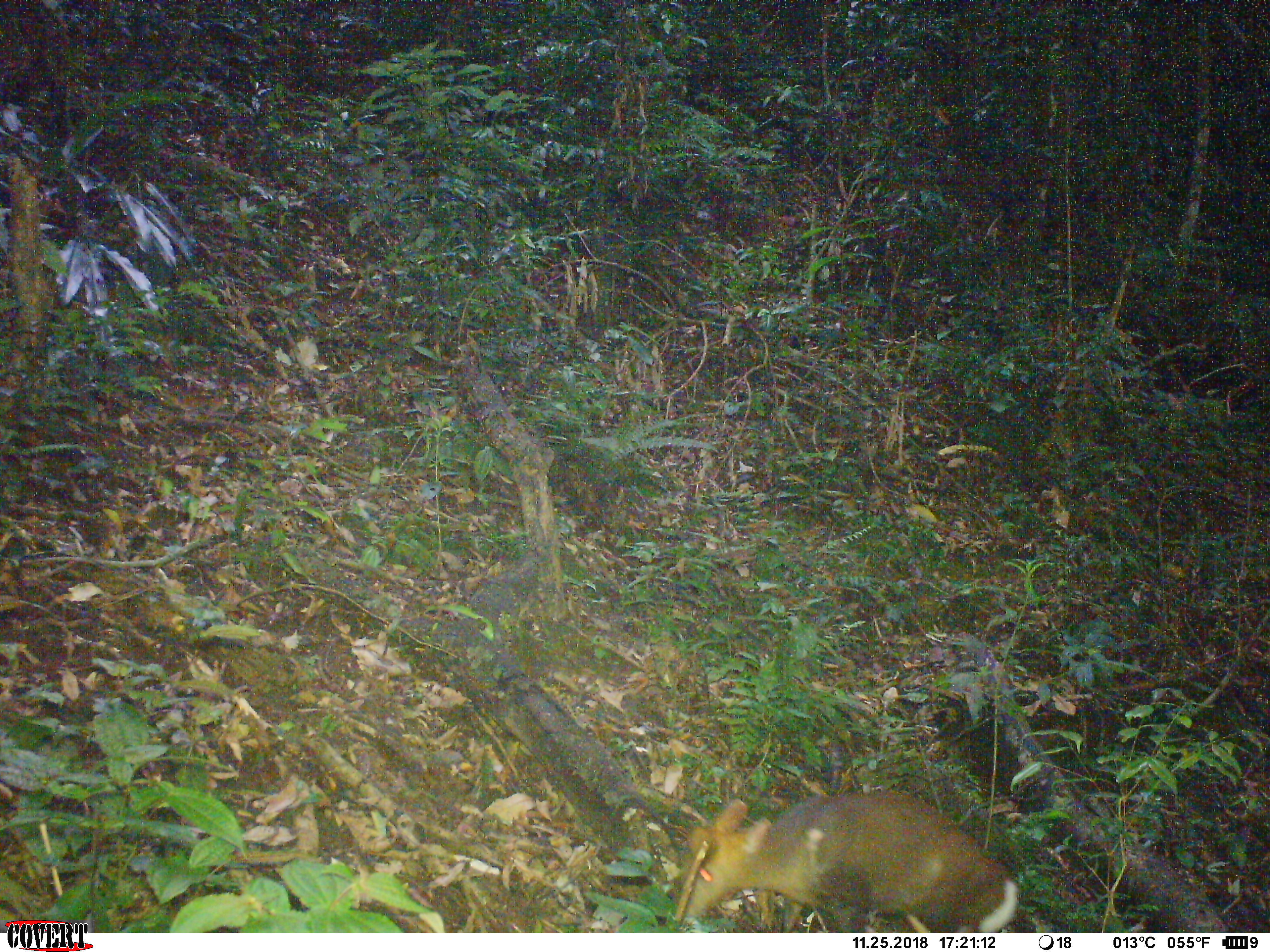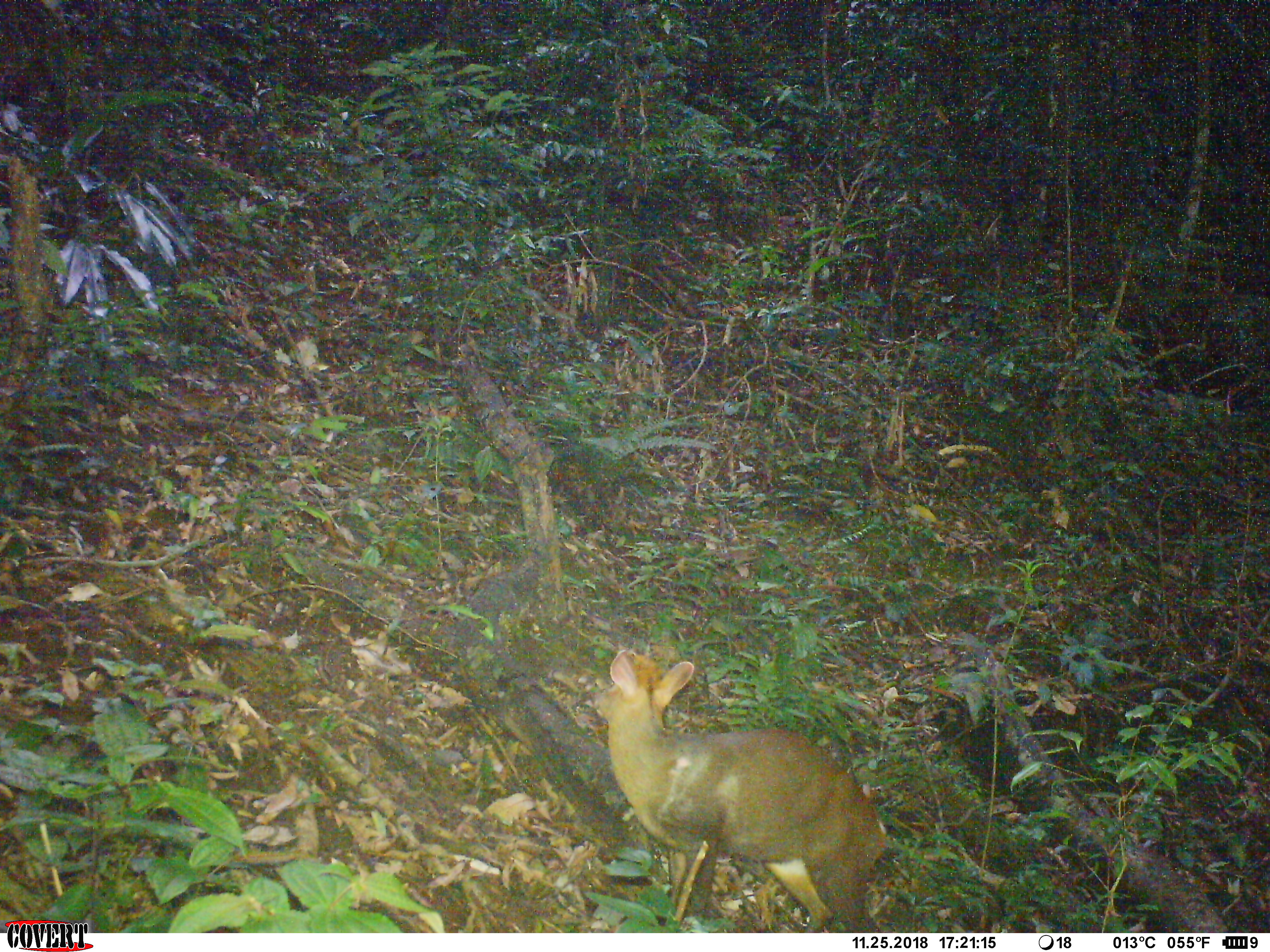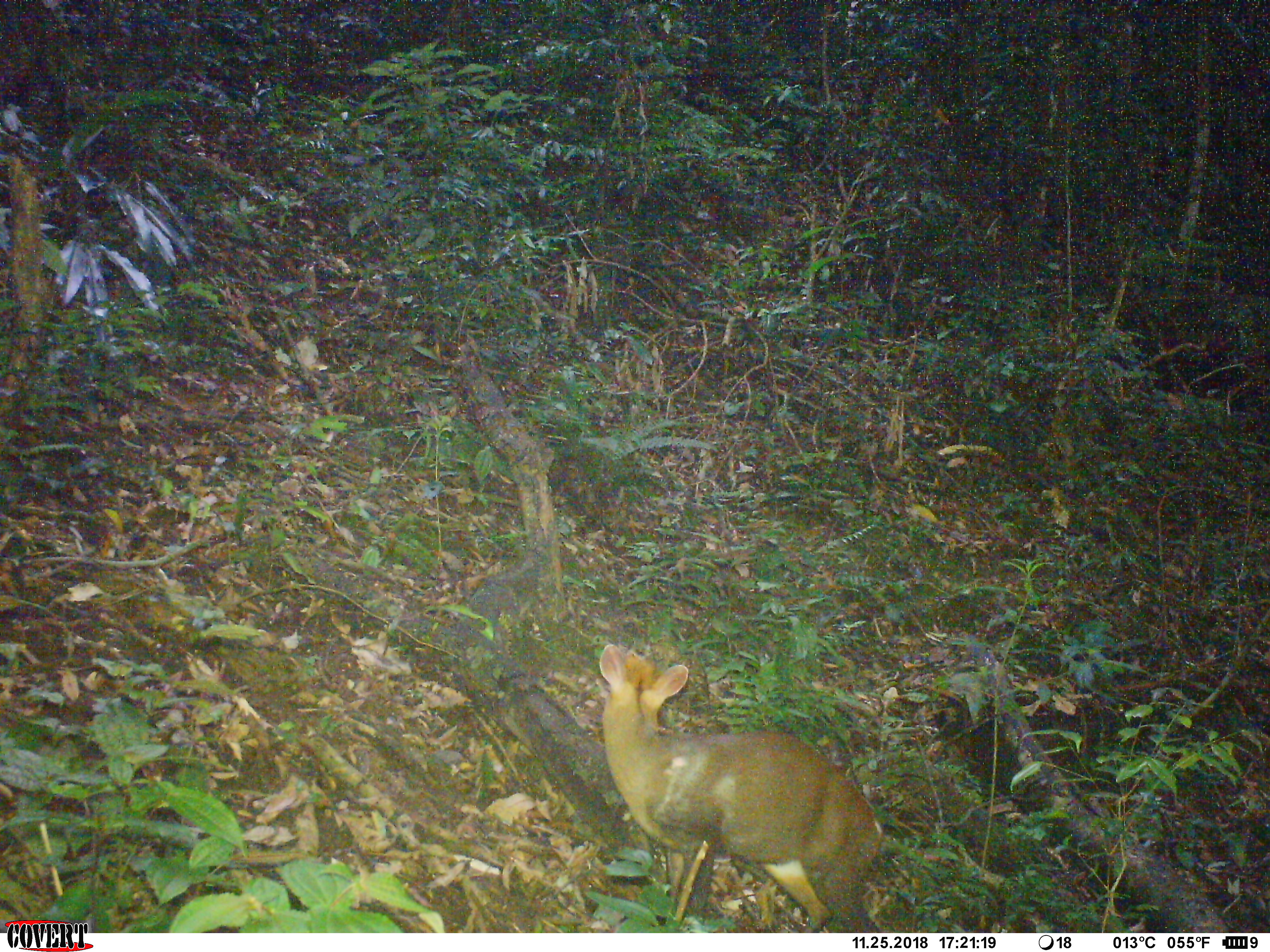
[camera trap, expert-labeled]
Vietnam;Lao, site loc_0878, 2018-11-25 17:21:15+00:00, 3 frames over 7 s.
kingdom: Animalia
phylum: Chordata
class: Mammalia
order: Artiodactyla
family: Cervidae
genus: Muntiacus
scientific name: Muntiacus rooseveltorum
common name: roosevelt's muntjac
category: roosevelts muntjac group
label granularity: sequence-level